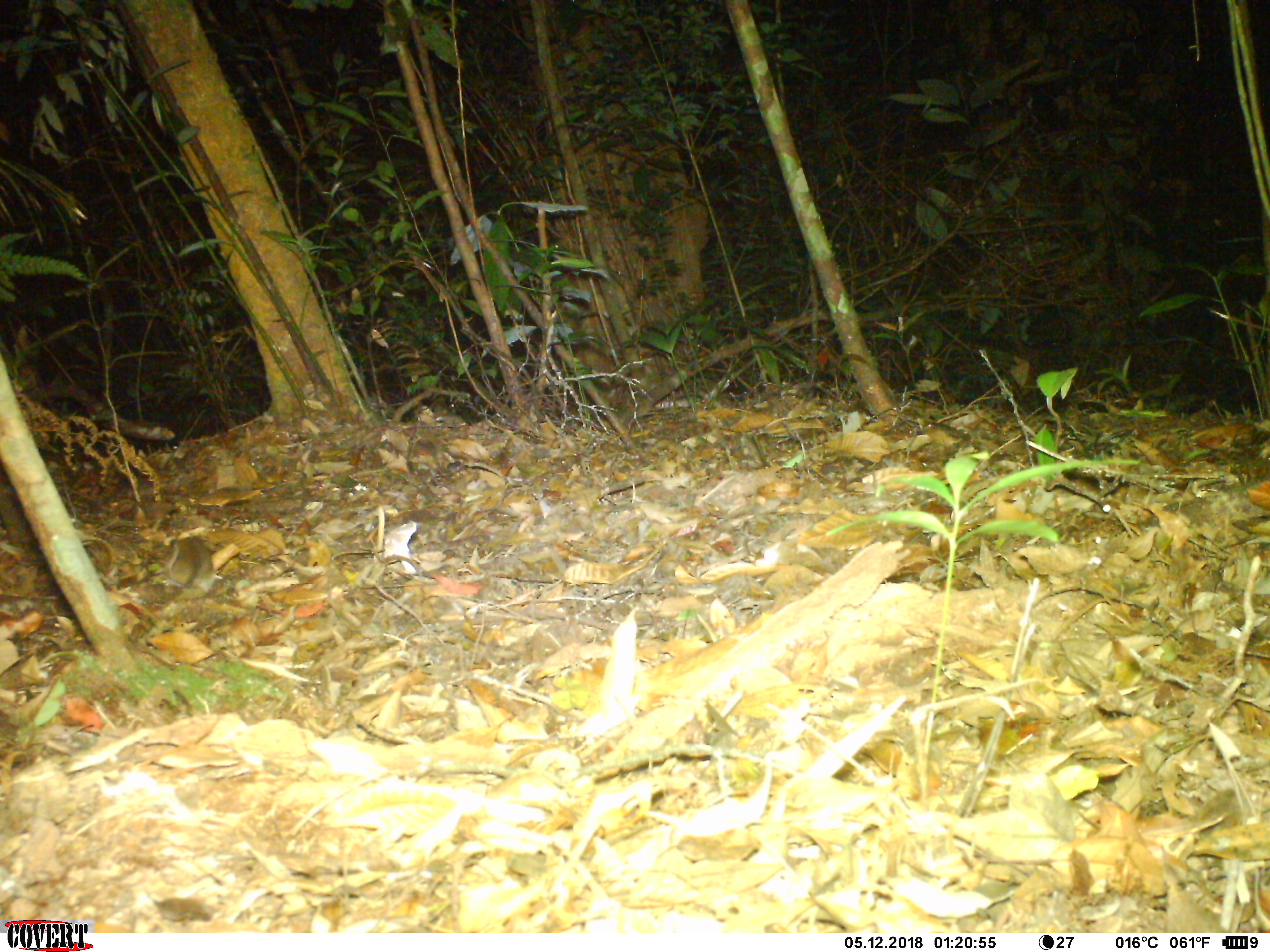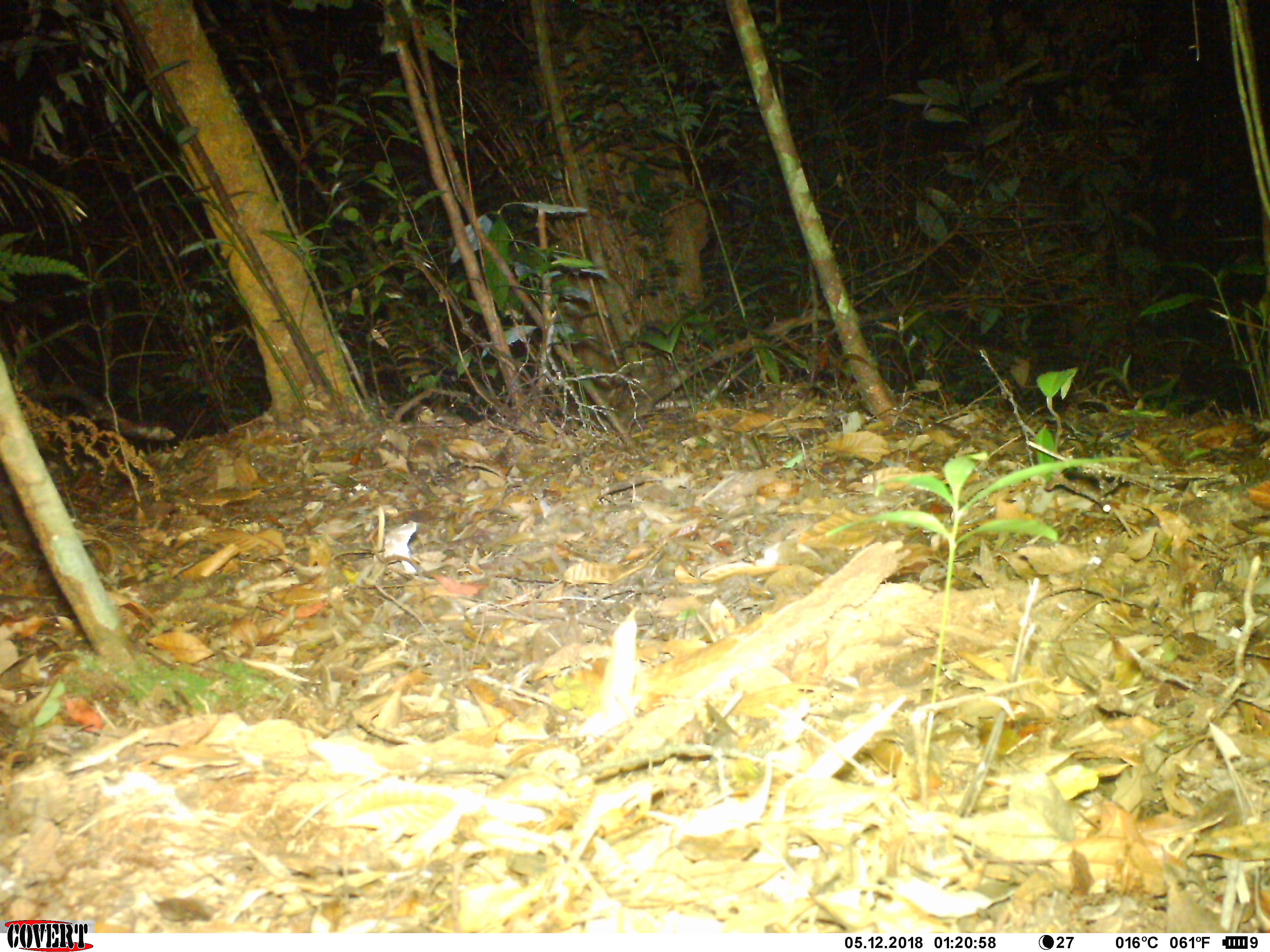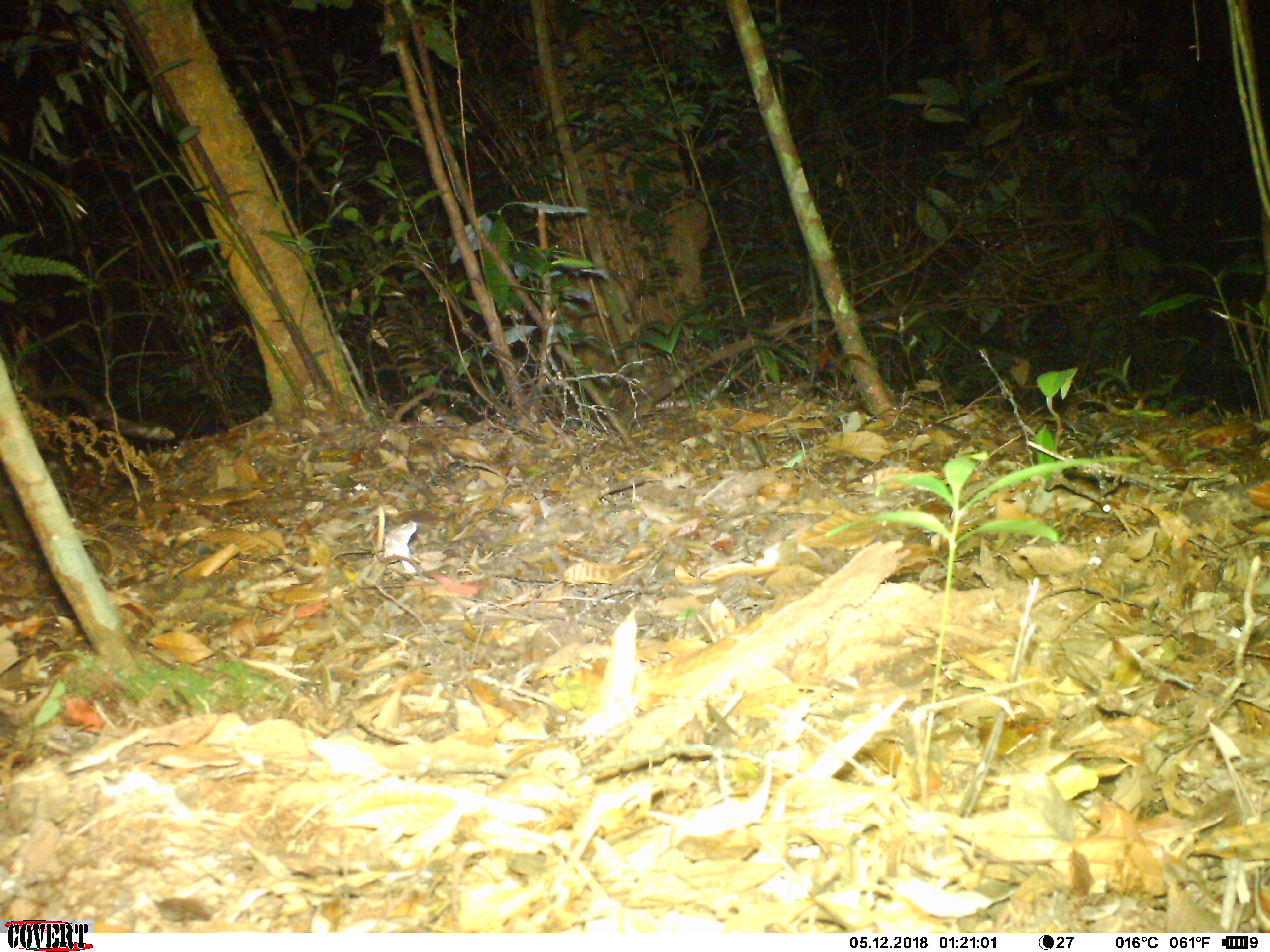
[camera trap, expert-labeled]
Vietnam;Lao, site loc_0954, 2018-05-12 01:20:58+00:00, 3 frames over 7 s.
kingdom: Animalia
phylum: Chordata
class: Mammalia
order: Rodentia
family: Muridae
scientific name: Muridae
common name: old-world mice and rats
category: unidentified murid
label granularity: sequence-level